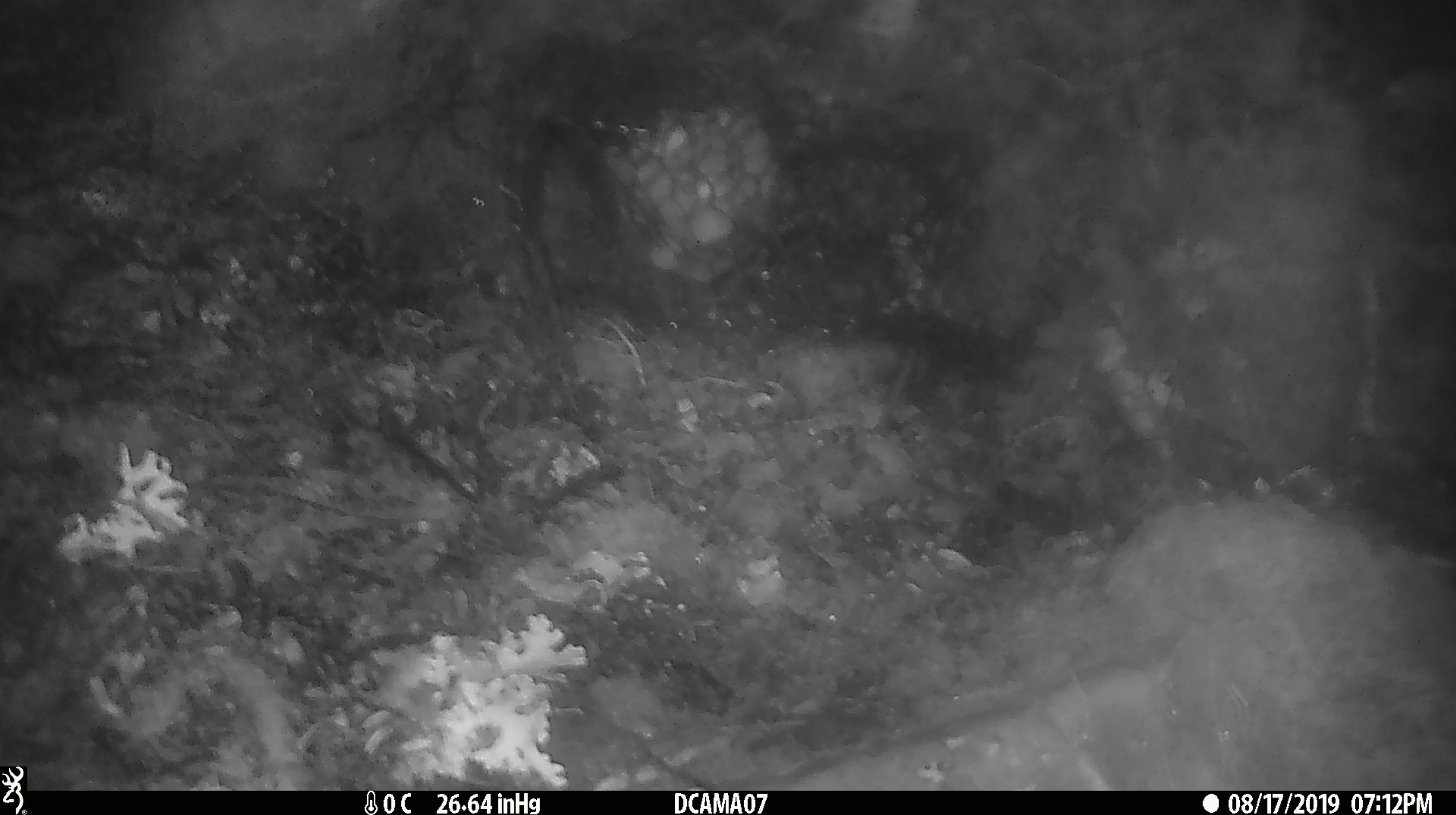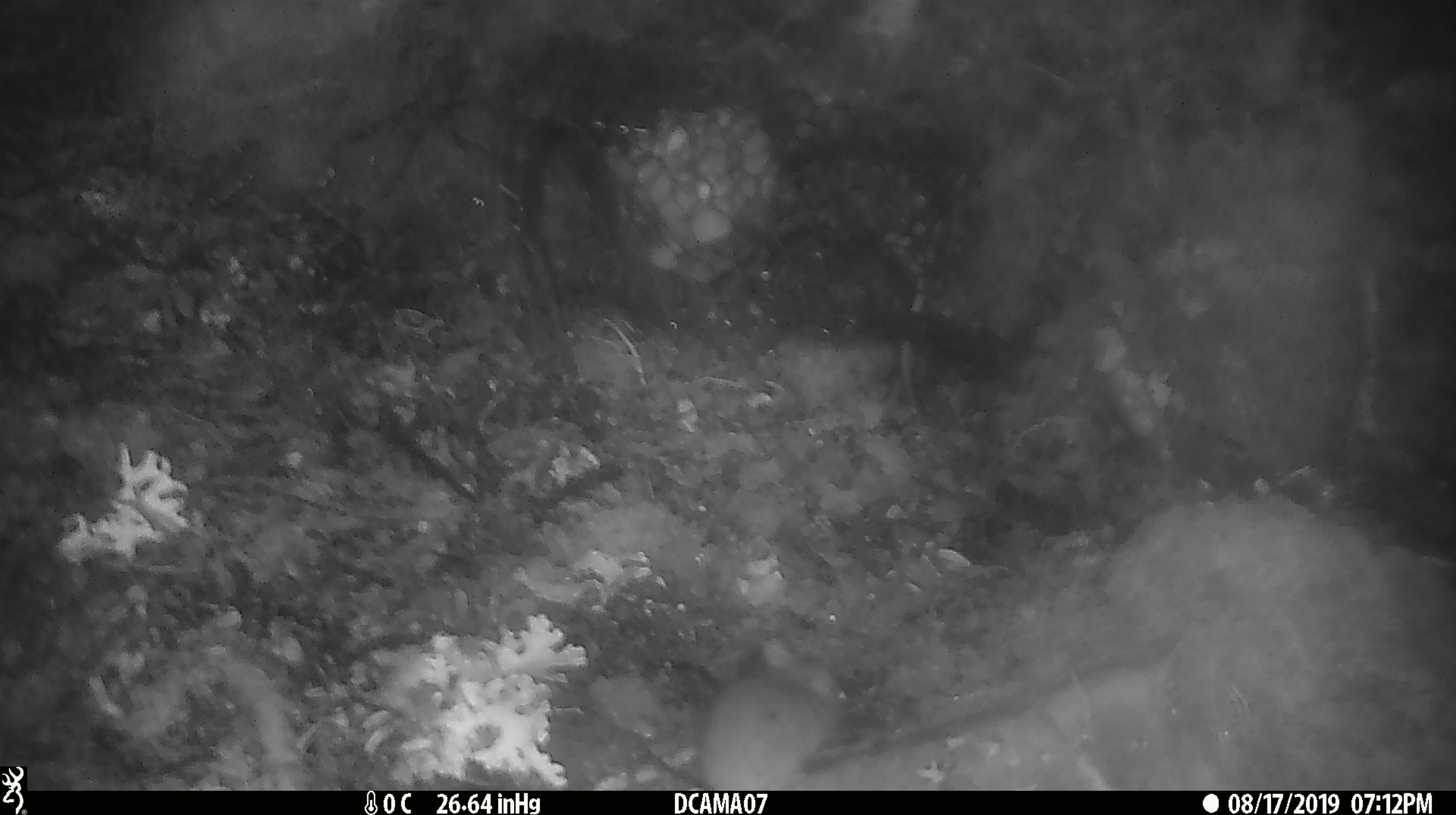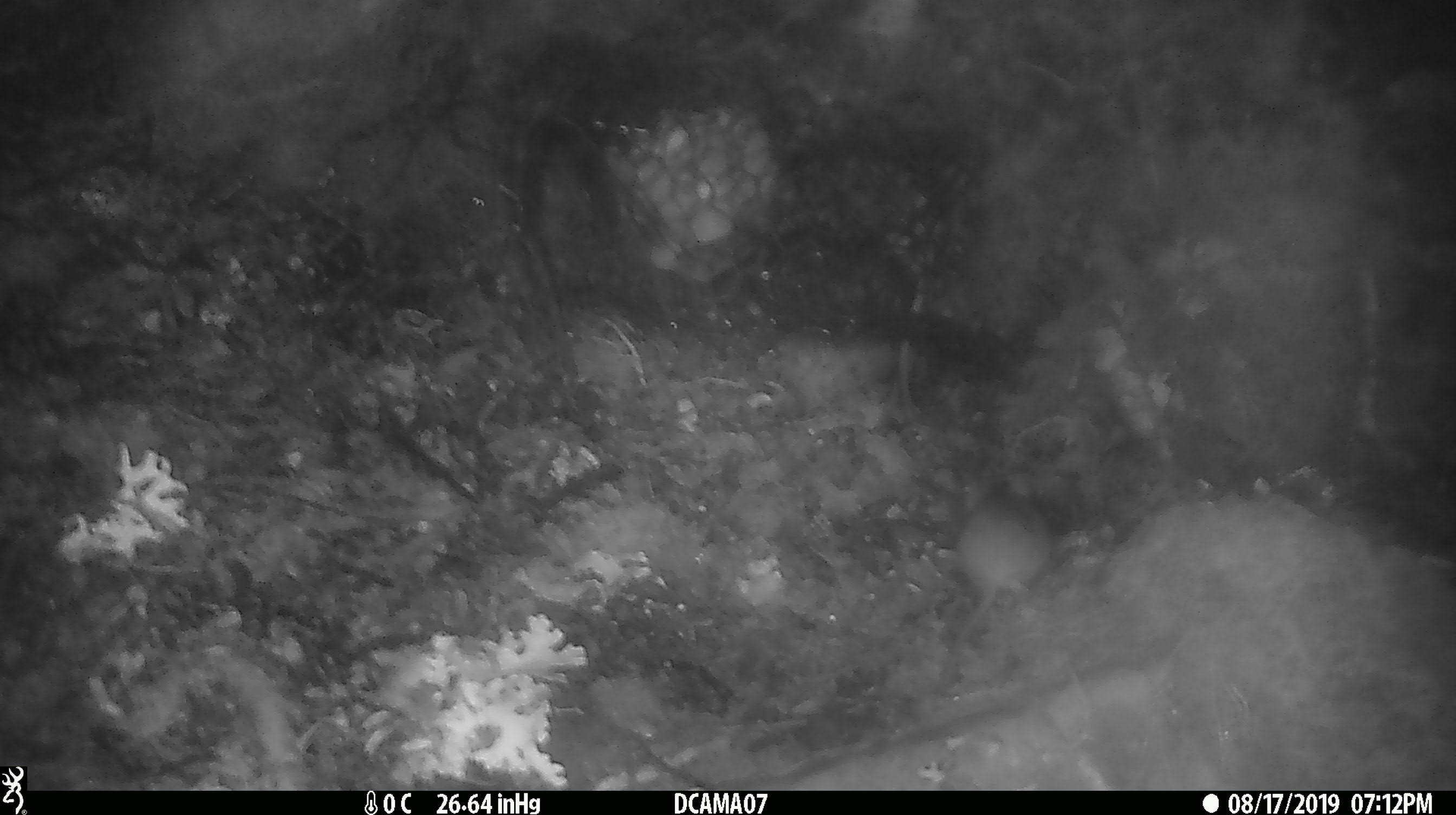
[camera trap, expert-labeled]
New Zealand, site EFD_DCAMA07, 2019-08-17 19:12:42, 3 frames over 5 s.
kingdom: Animalia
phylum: Chordata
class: Mammalia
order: Rodentia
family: Muridae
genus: Mus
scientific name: Mus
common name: mouse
Mouse (Mus).